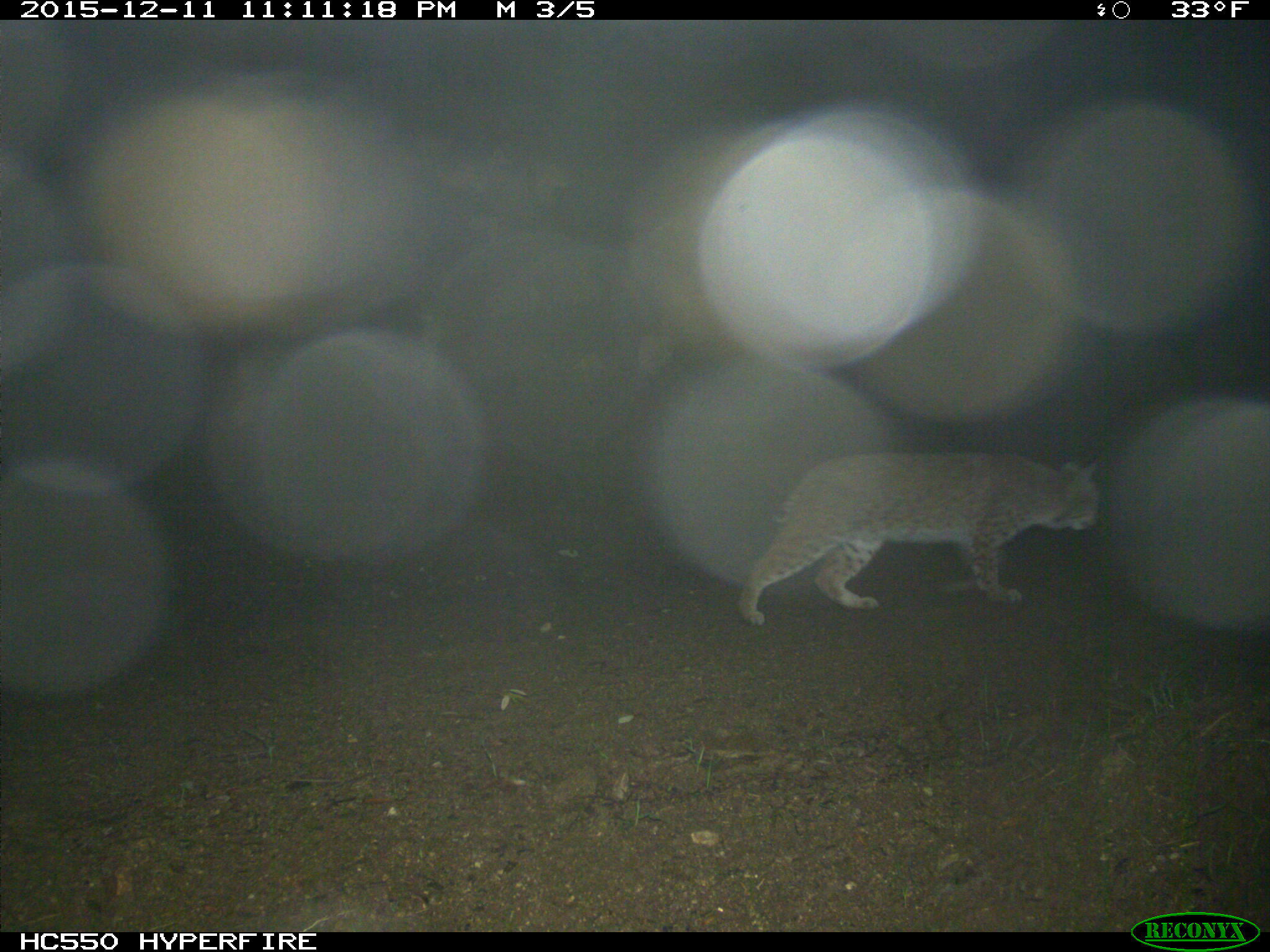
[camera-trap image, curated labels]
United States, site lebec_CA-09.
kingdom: Animalia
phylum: Chordata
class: Mammalia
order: Carnivora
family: Felidae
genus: Lynx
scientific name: Lynx rufus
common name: bobcat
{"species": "Lynx rufus (bobcat)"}